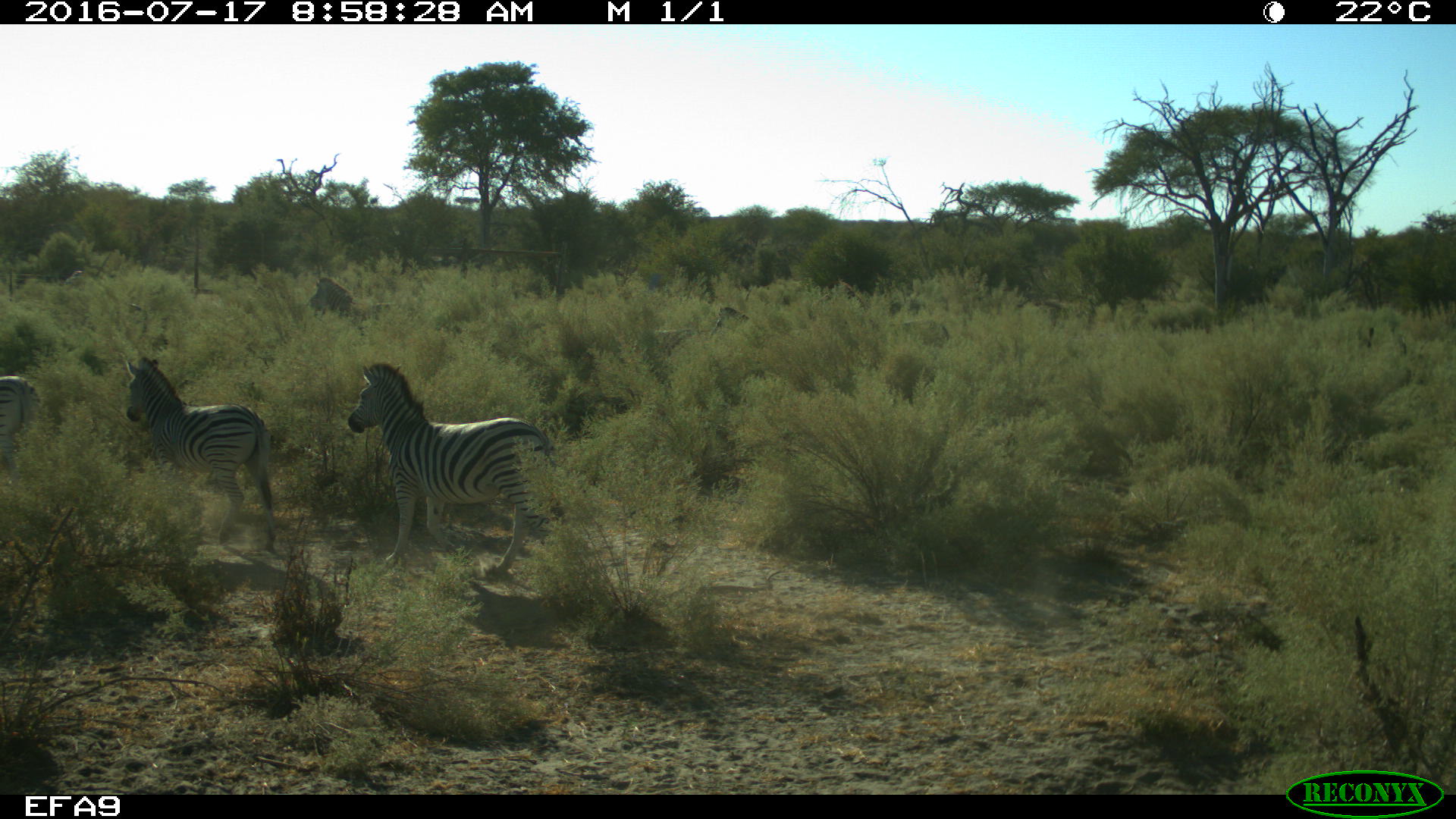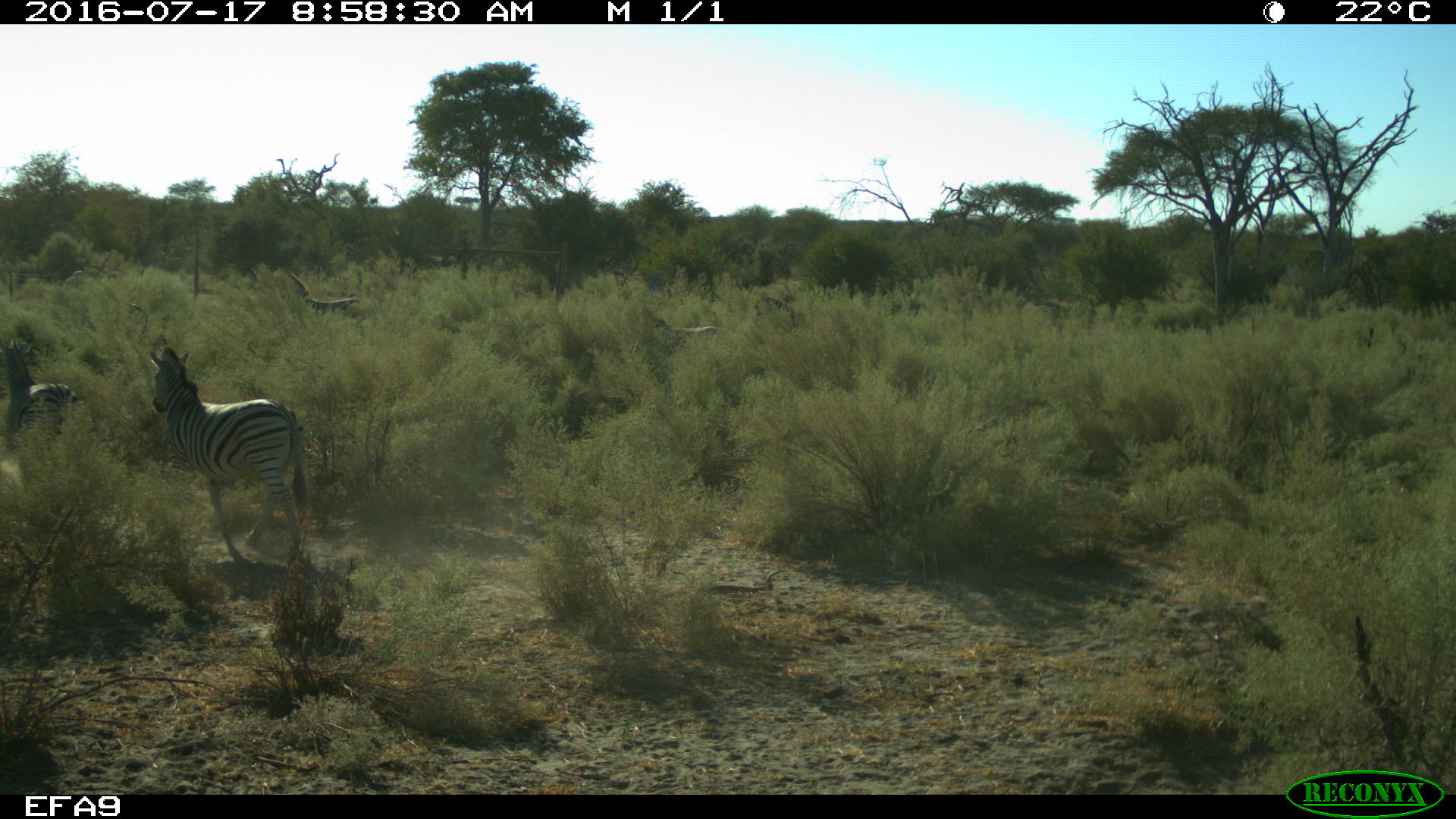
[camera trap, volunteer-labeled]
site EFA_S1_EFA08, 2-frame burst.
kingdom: Animalia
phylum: Chordata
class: Mammalia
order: Perissodactyla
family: Equidae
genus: Equus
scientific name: Equus quagga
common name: plains zebra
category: zebraplains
Zebraplains (plains zebra) (Equus quagga), count 5. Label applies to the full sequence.